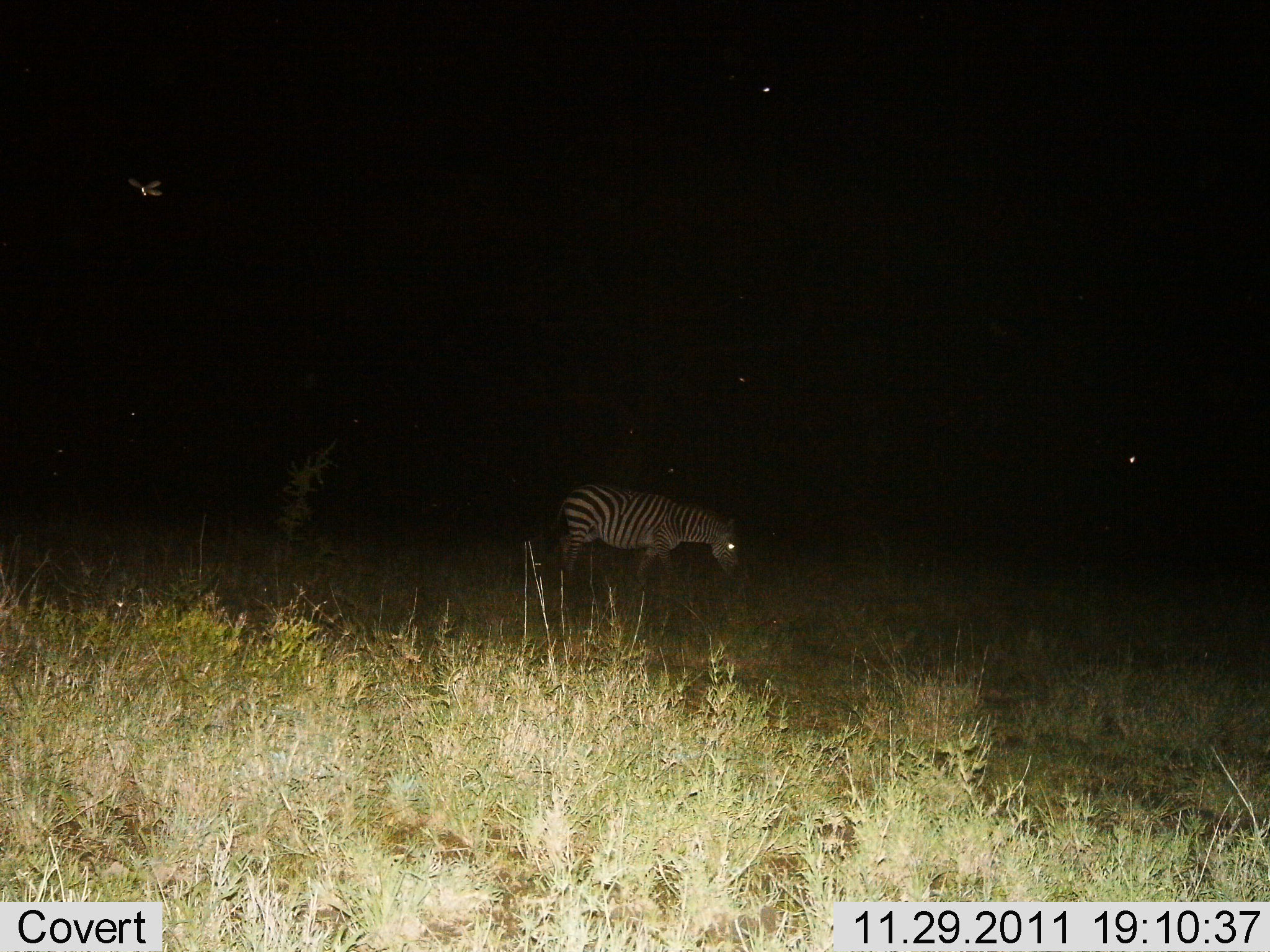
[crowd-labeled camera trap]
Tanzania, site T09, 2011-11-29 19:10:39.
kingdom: Animalia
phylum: Chordata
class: Mammalia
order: Perissodactyla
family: Equidae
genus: Equus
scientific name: Equus quagga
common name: plains zebra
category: zebra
Zebra (plains zebra) (Equus quagga), count 1. Behavior (volunteer vote fractions): standing 23%, resting 0%, moving 38%, interacting 0%. Young present (vote fraction): 0%. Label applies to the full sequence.